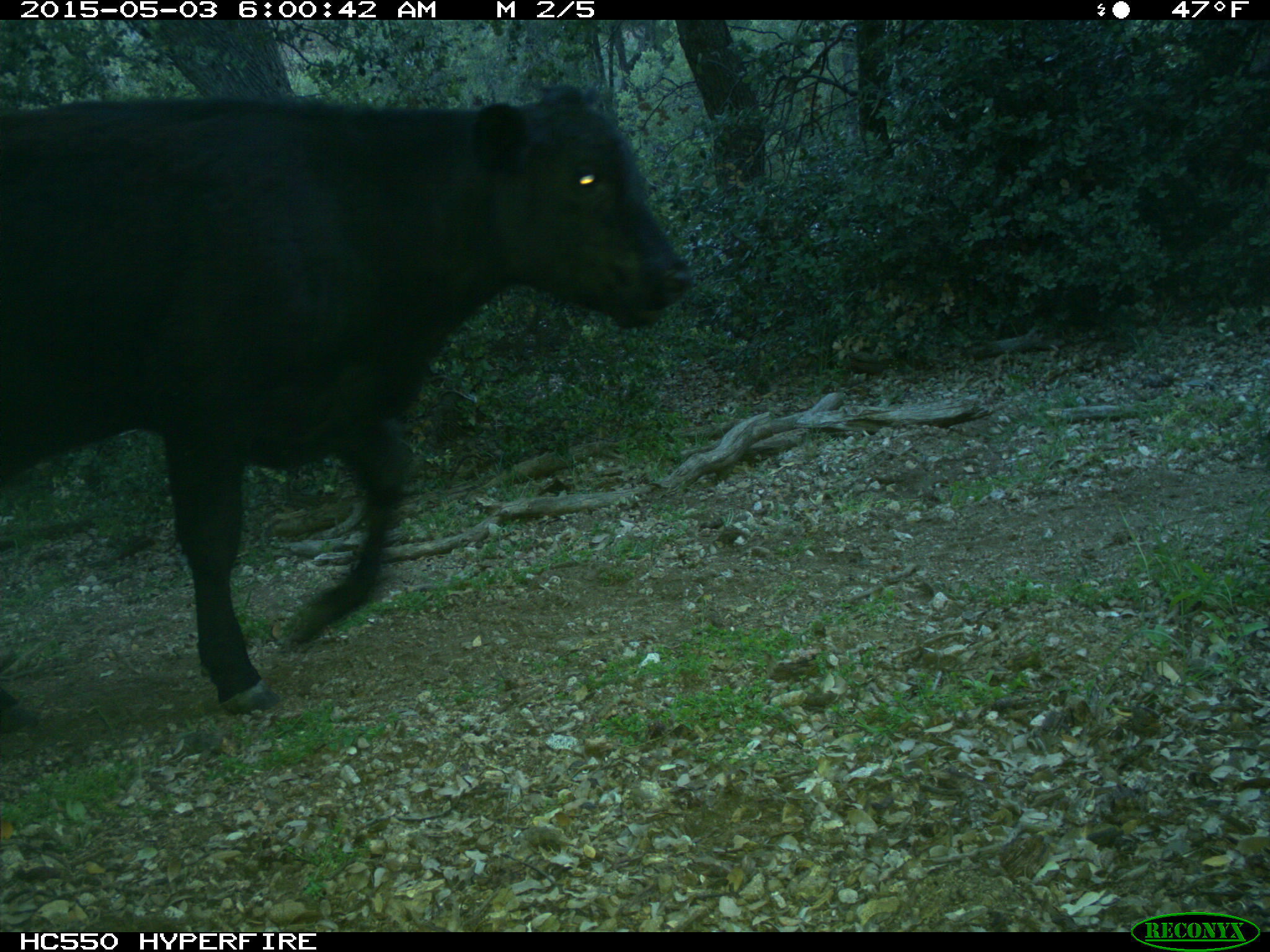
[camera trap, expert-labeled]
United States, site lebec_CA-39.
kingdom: Animalia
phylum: Chordata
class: Mammalia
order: Artiodactyla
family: Bovidae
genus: Bos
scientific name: Bos taurus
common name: domestic cow